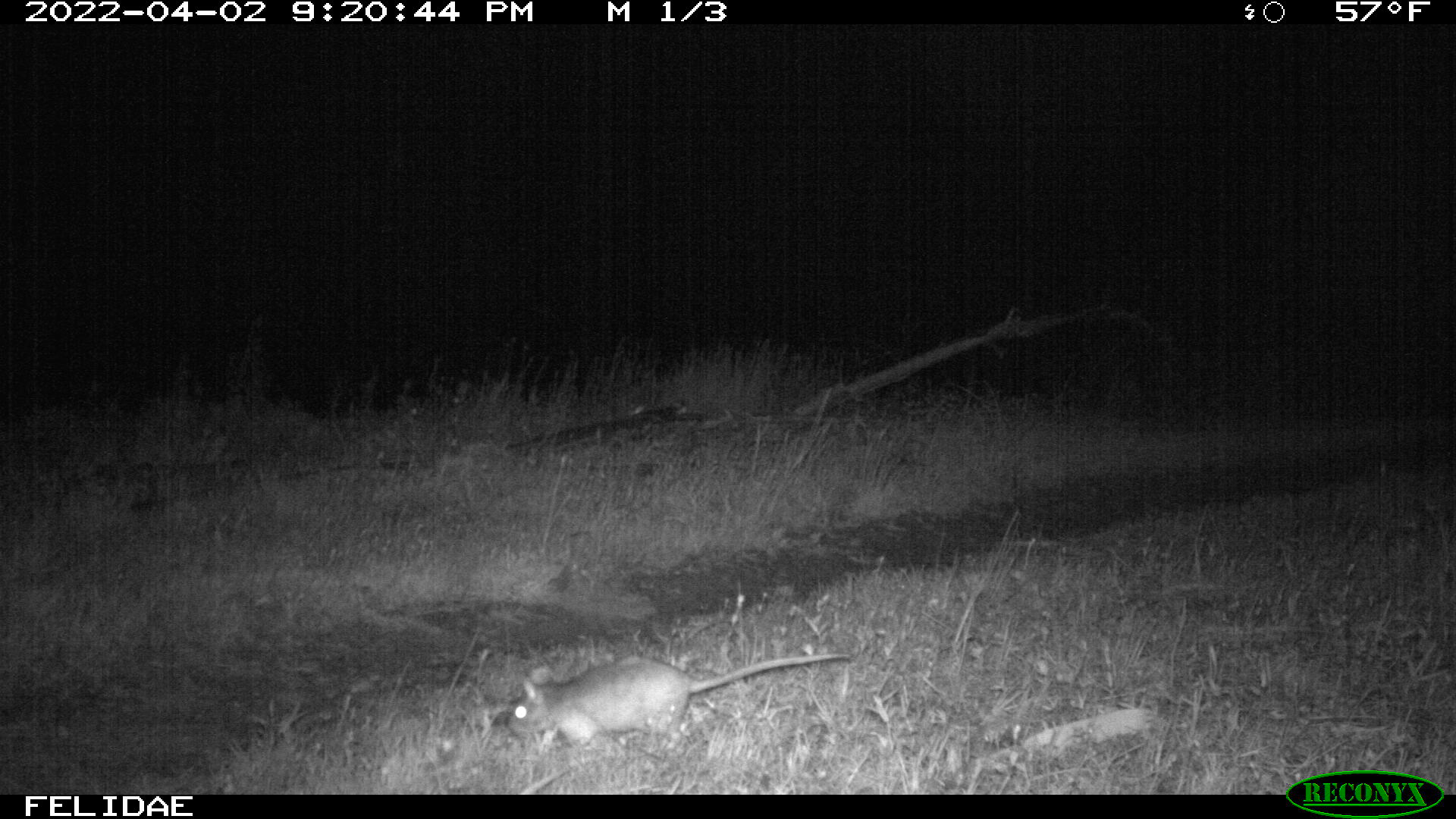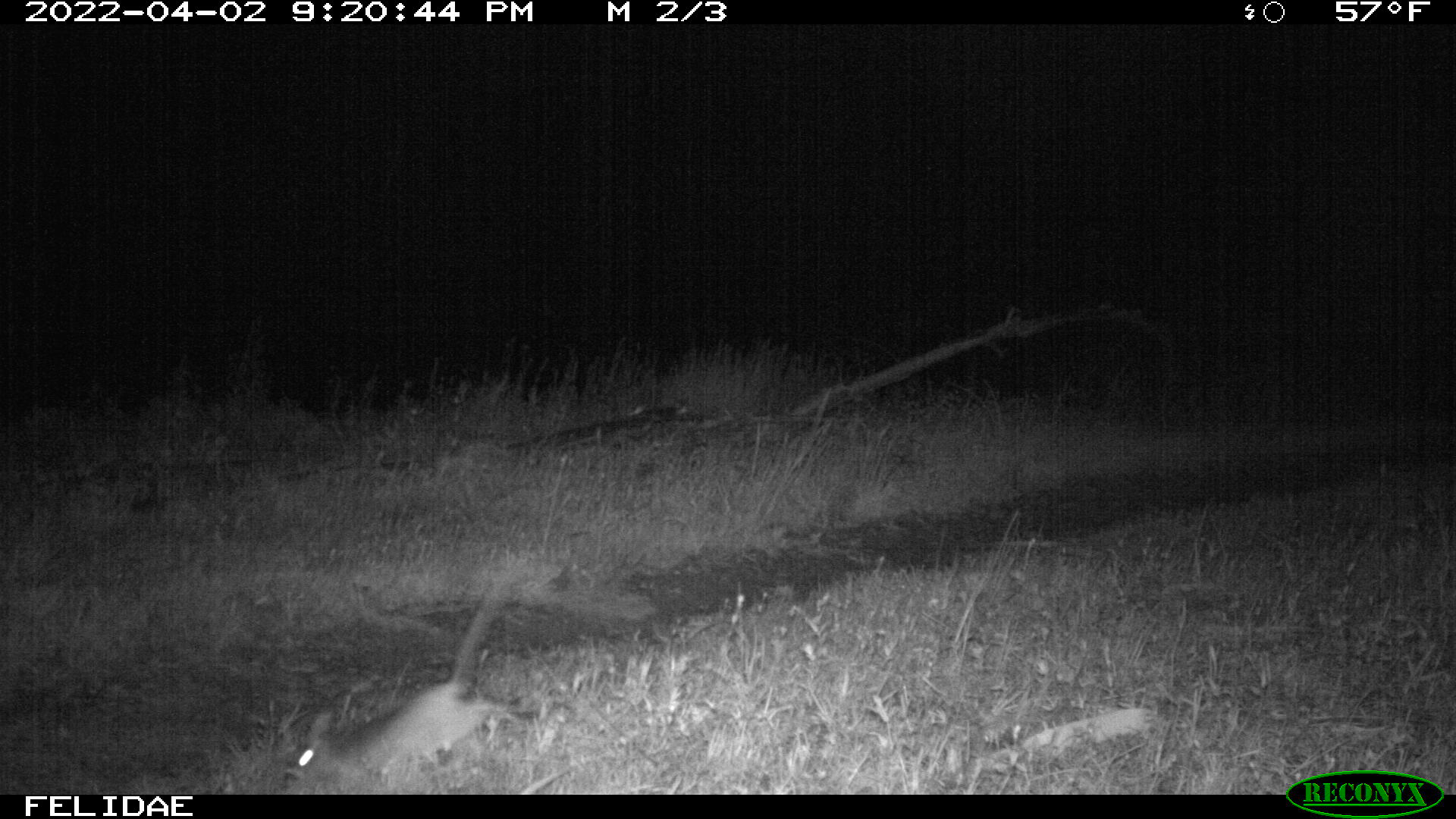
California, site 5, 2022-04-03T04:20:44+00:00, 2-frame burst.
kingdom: Animalia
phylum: Chordata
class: Mammalia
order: Rodentia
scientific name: Rodentia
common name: mouse or rat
Mouse or rat (Rodentia).